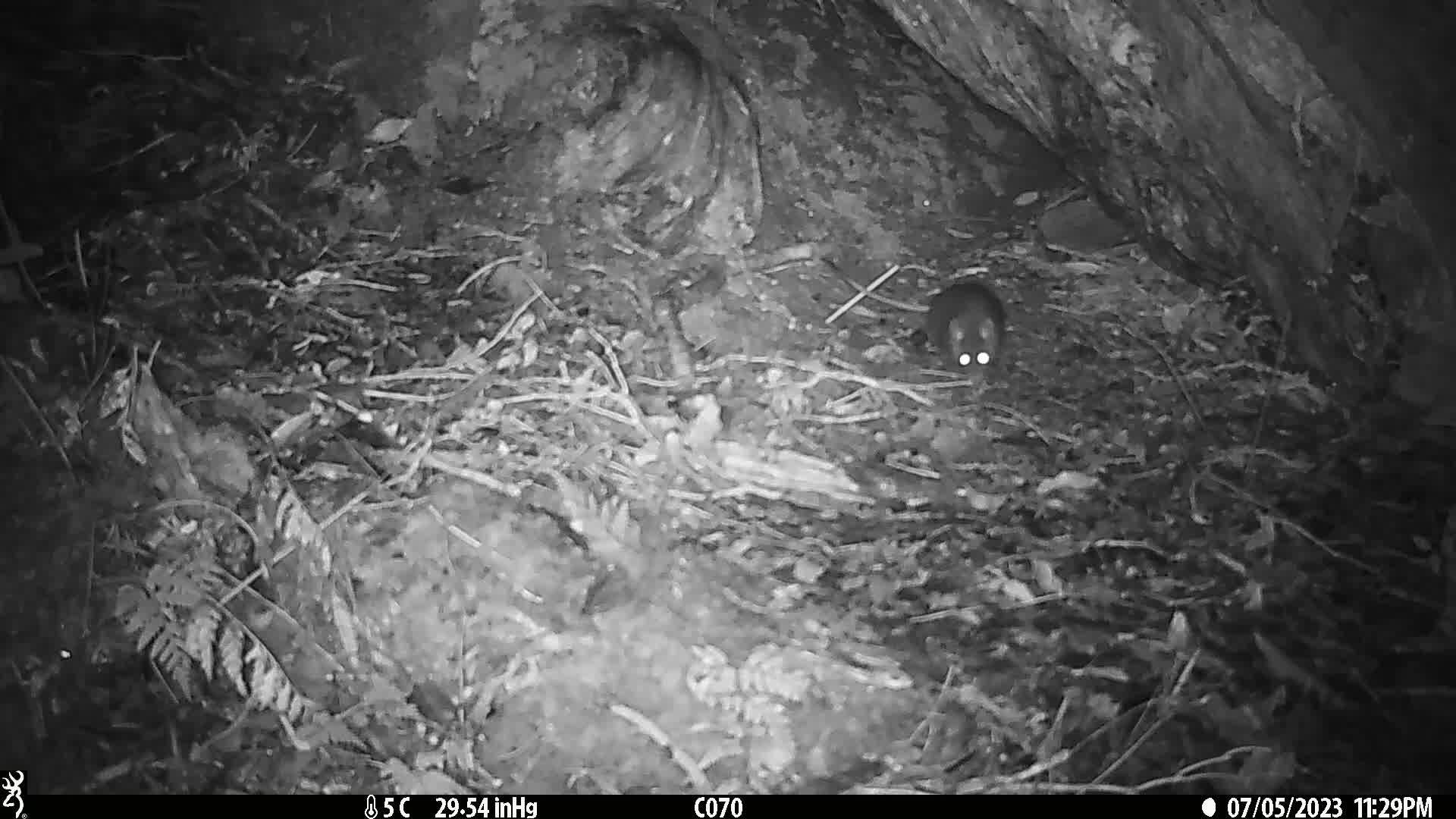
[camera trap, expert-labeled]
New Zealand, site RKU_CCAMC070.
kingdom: Animalia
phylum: Chordata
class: Mammalia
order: Rodentia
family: Muridae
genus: Rattus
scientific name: Rattus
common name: rat